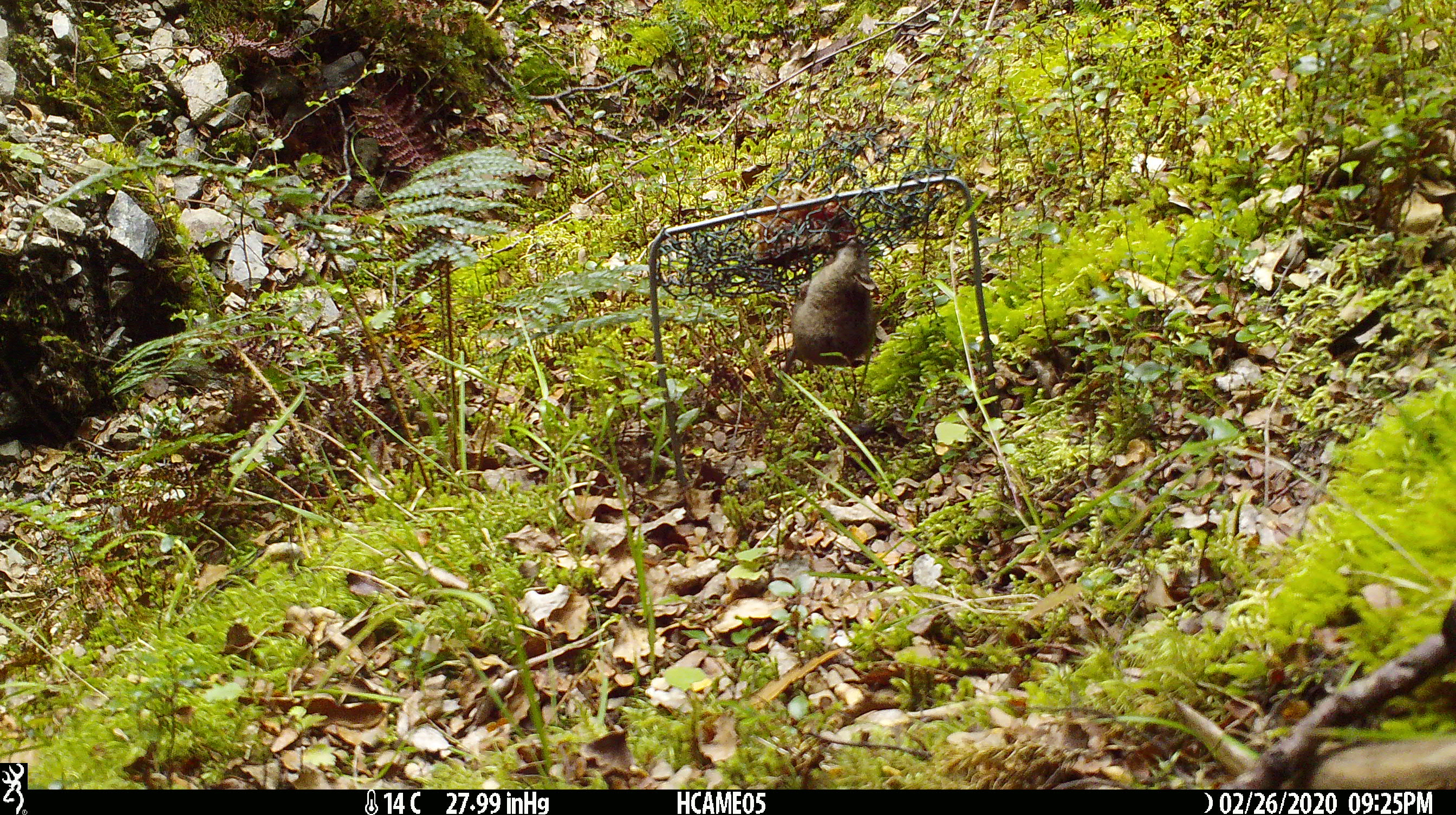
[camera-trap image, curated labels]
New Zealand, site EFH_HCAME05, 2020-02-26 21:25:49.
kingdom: Animalia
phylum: Chordata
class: Mammalia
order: Rodentia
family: Muridae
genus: Mus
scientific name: Mus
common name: mouse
Mouse (Mus).